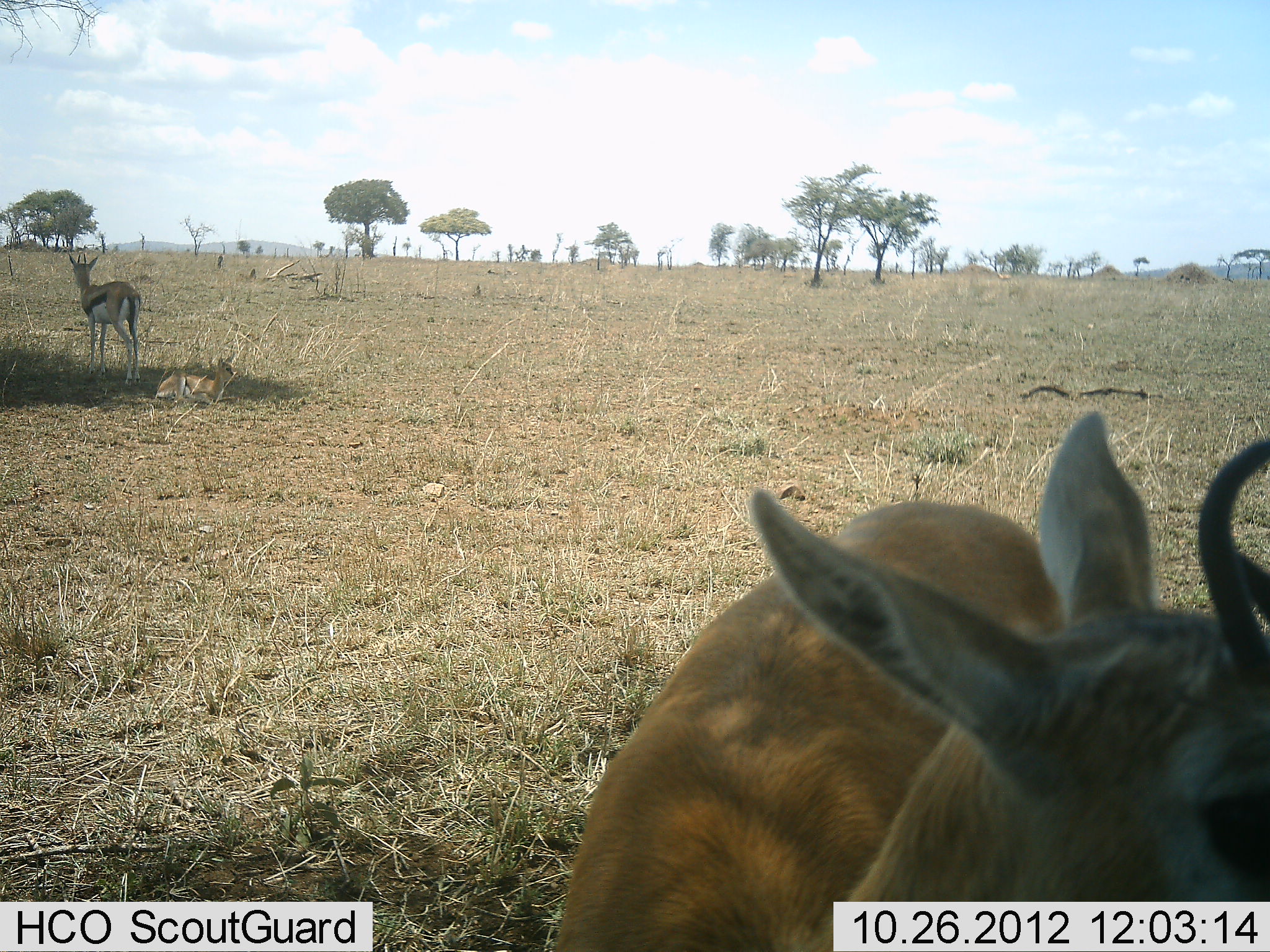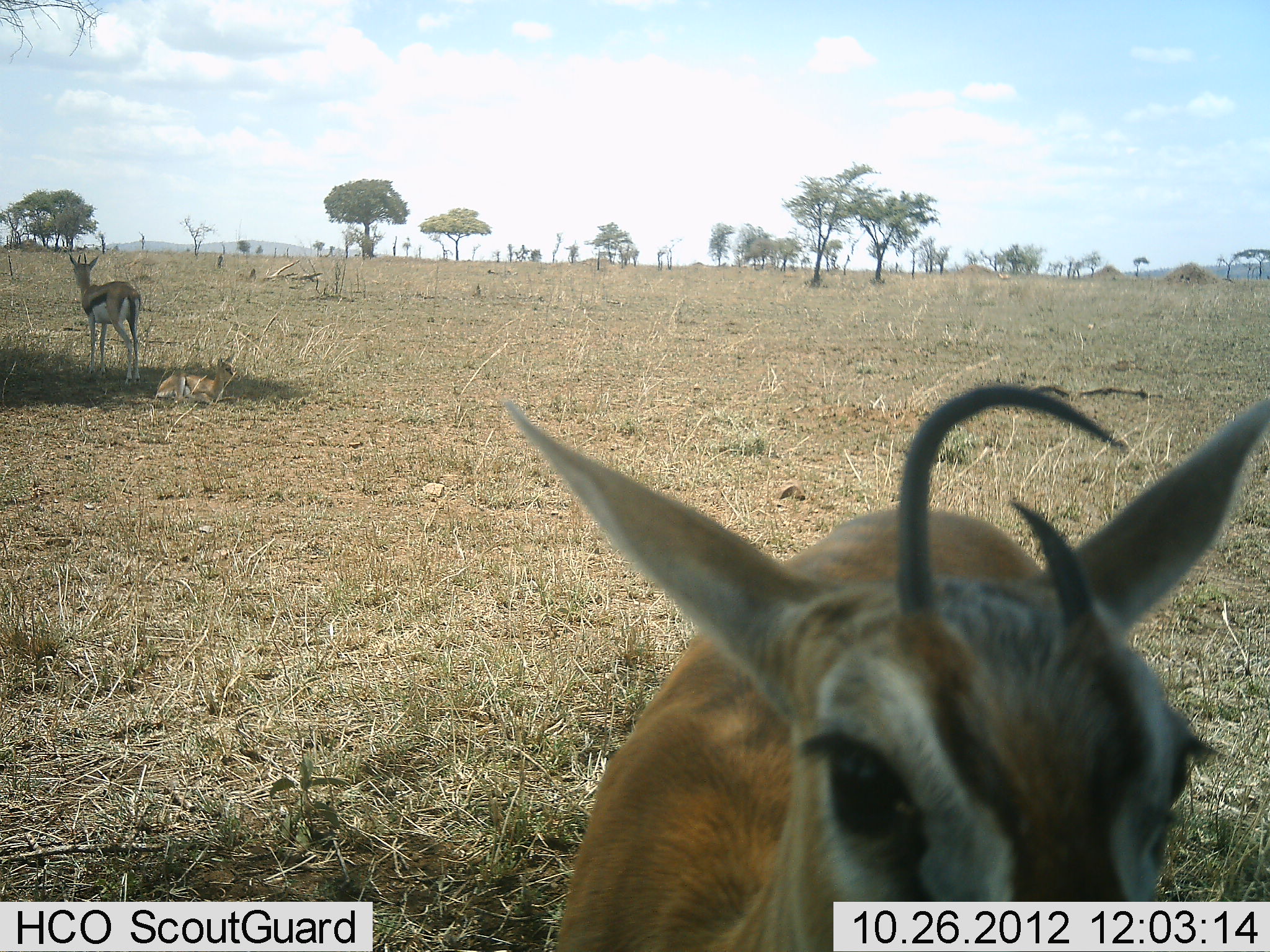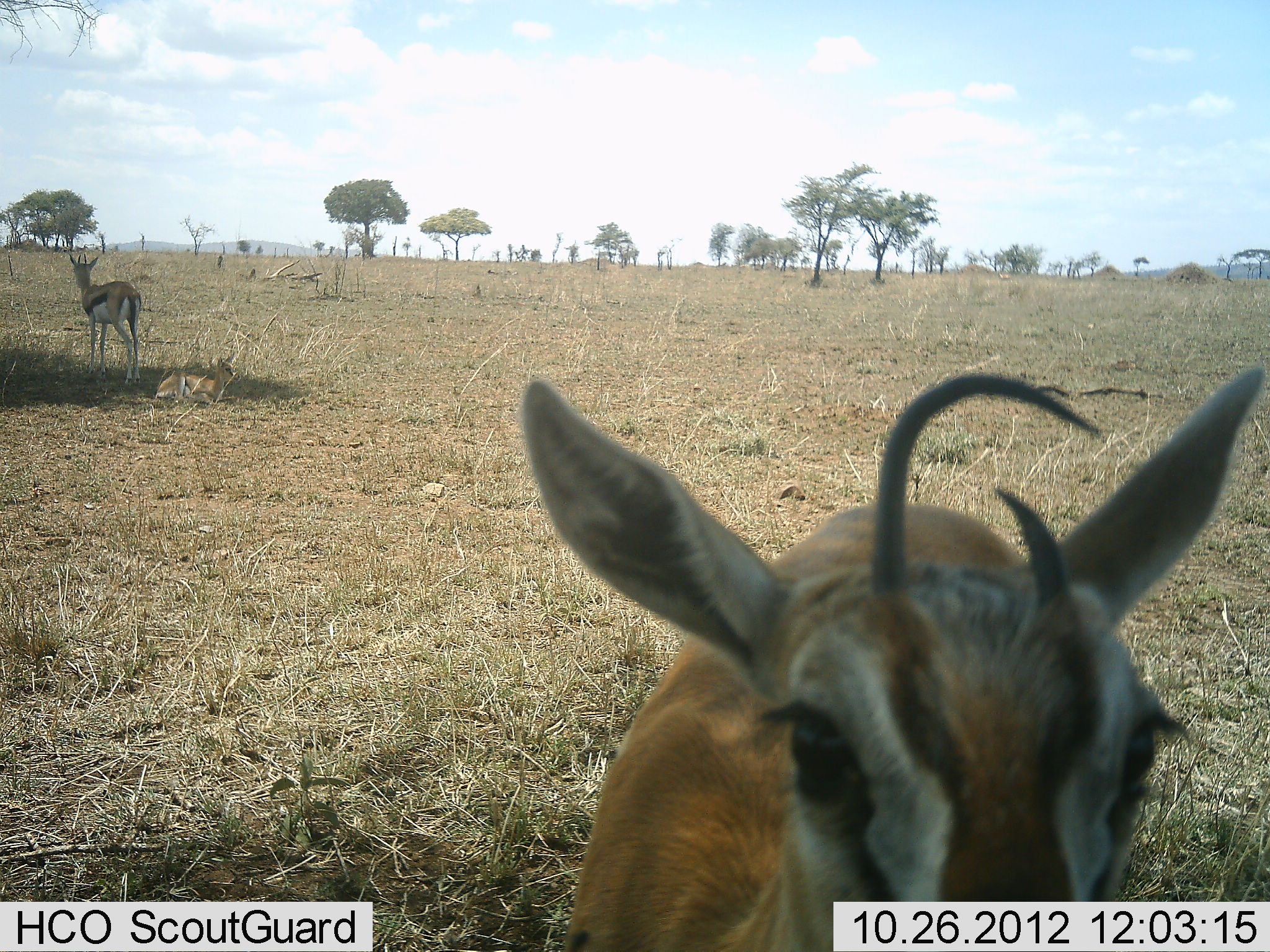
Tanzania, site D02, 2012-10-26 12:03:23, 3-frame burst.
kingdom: Animalia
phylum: Chordata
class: Mammalia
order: Artiodactyla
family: Bovidae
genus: Eudorcas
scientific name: Eudorcas thomsonii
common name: thomson's gazelle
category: gazellethomsons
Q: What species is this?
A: Gazellethomsons (thomson's gazelle) (Eudorcas thomsonii).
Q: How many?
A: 3.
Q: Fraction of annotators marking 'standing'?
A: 100%.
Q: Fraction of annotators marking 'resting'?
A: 60%.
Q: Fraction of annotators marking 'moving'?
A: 0%.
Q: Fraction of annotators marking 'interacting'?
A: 10%.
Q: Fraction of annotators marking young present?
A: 30%.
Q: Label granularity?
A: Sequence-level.